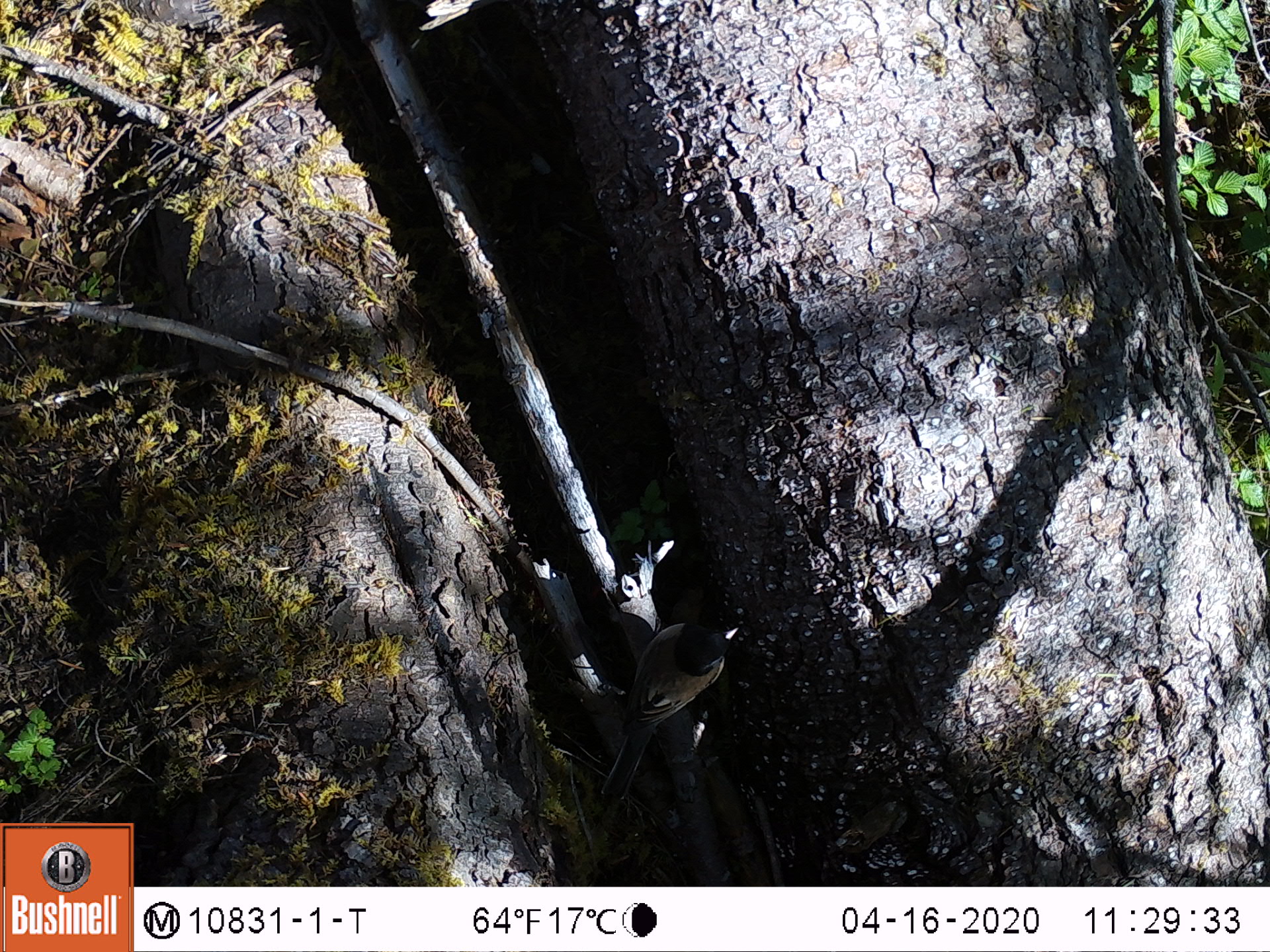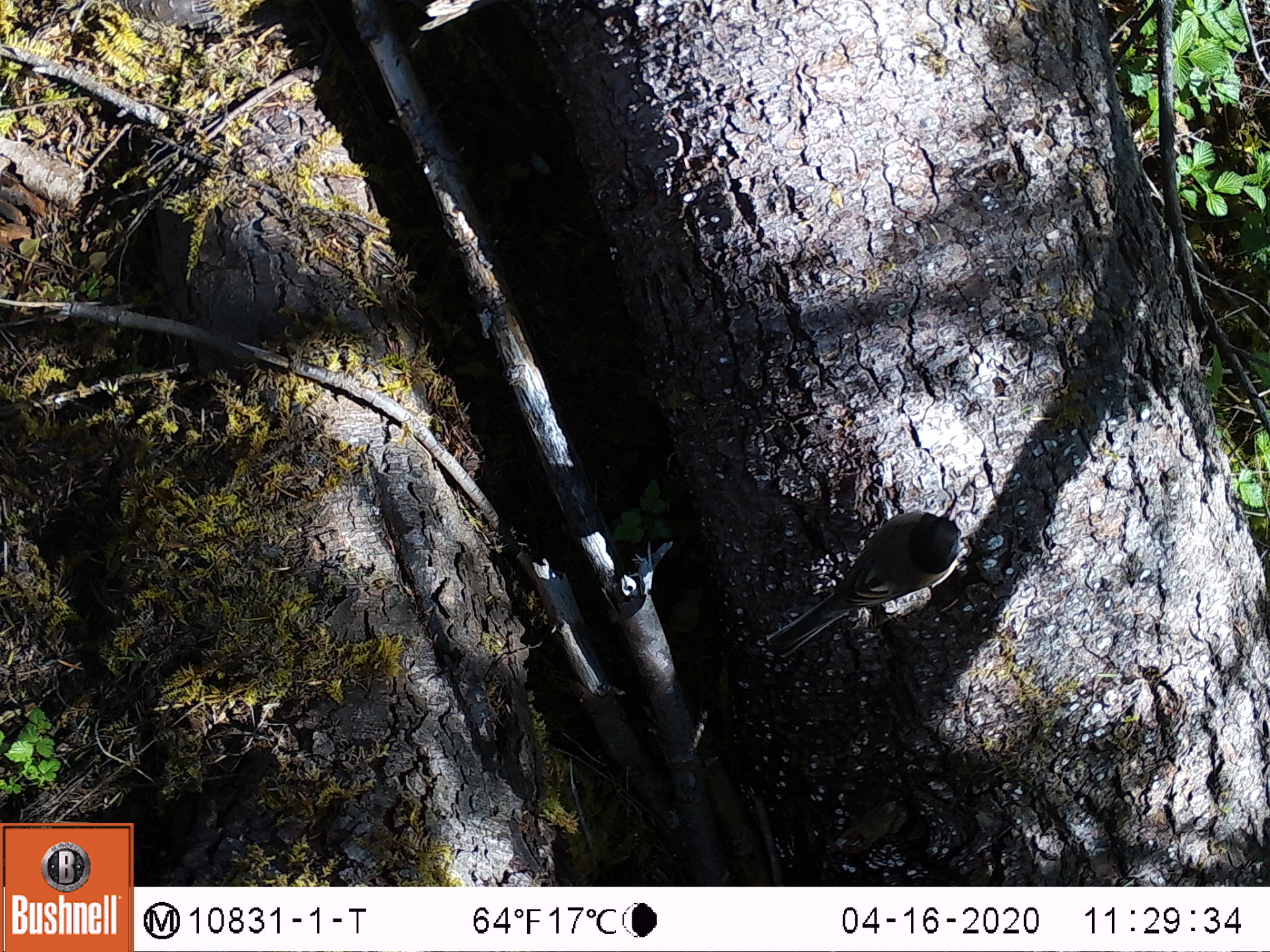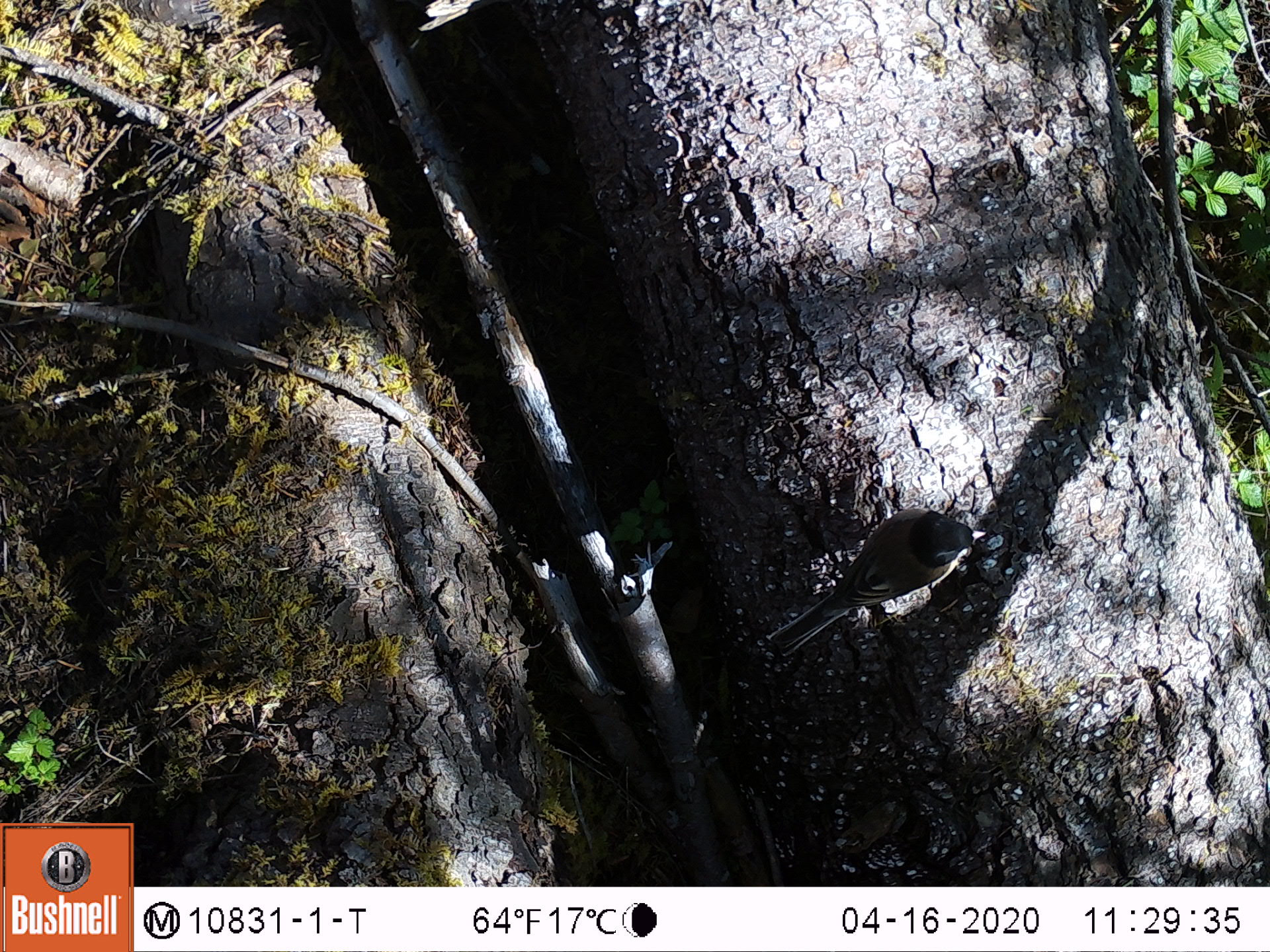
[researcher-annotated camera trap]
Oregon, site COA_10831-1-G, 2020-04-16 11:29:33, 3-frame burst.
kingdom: Animalia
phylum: Chordata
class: Aves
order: Passeriformes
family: Passerellidae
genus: Junco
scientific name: Junco hyemalis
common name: dark-eyed junco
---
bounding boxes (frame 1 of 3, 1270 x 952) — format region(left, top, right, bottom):
dark-eyed junco: region(594, 622, 746, 808)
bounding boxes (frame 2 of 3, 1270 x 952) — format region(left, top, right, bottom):
dark-eyed junco: region(756, 505, 970, 676)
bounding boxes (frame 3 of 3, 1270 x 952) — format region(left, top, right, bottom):
dark-eyed junco: region(763, 507, 989, 660)